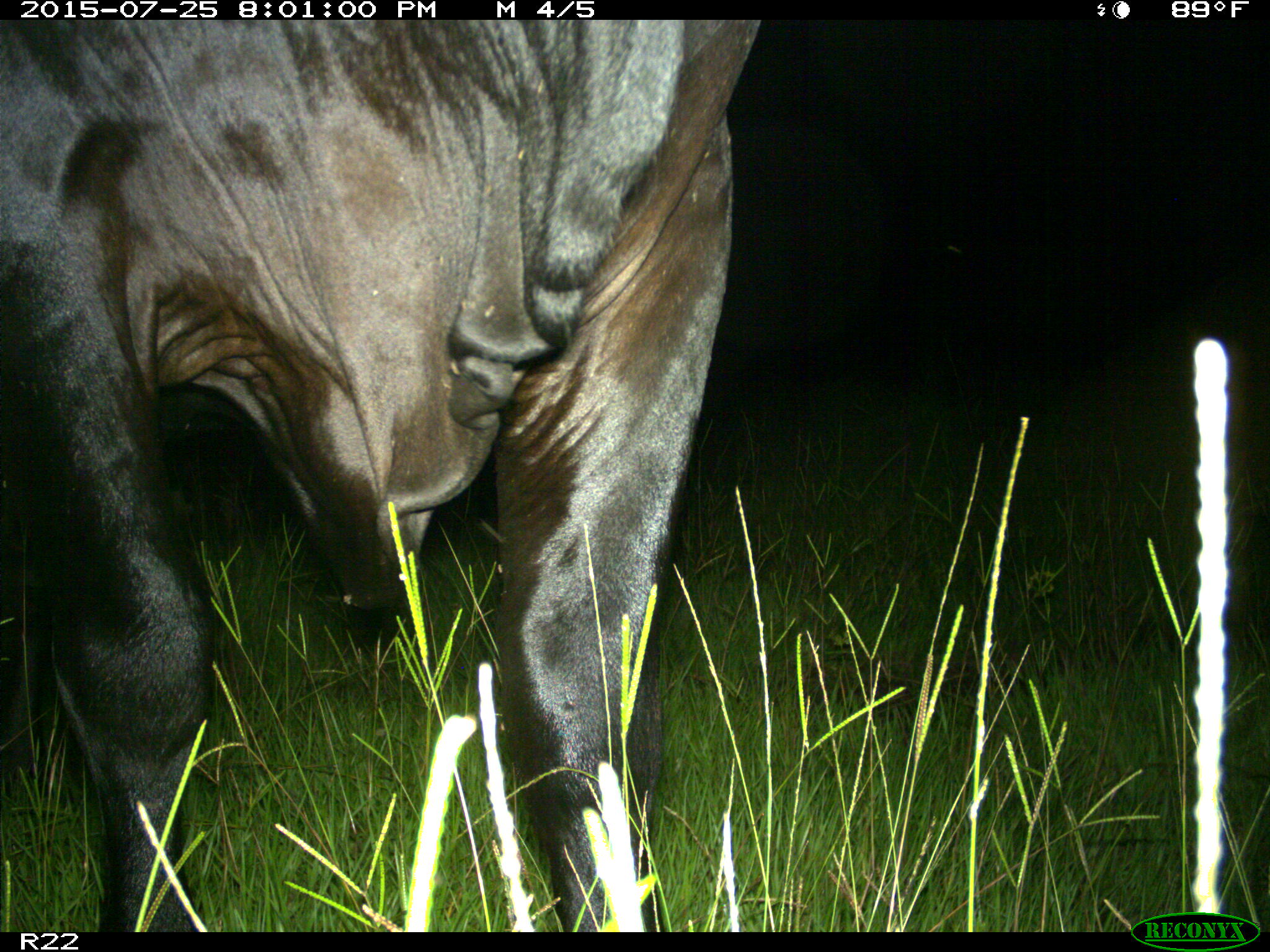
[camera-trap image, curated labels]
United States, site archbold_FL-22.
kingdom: Animalia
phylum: Chordata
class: Mammalia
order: Artiodactyla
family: Bovidae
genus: Bos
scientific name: Bos taurus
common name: domestic cow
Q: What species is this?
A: Bos taurus (domestic cow).